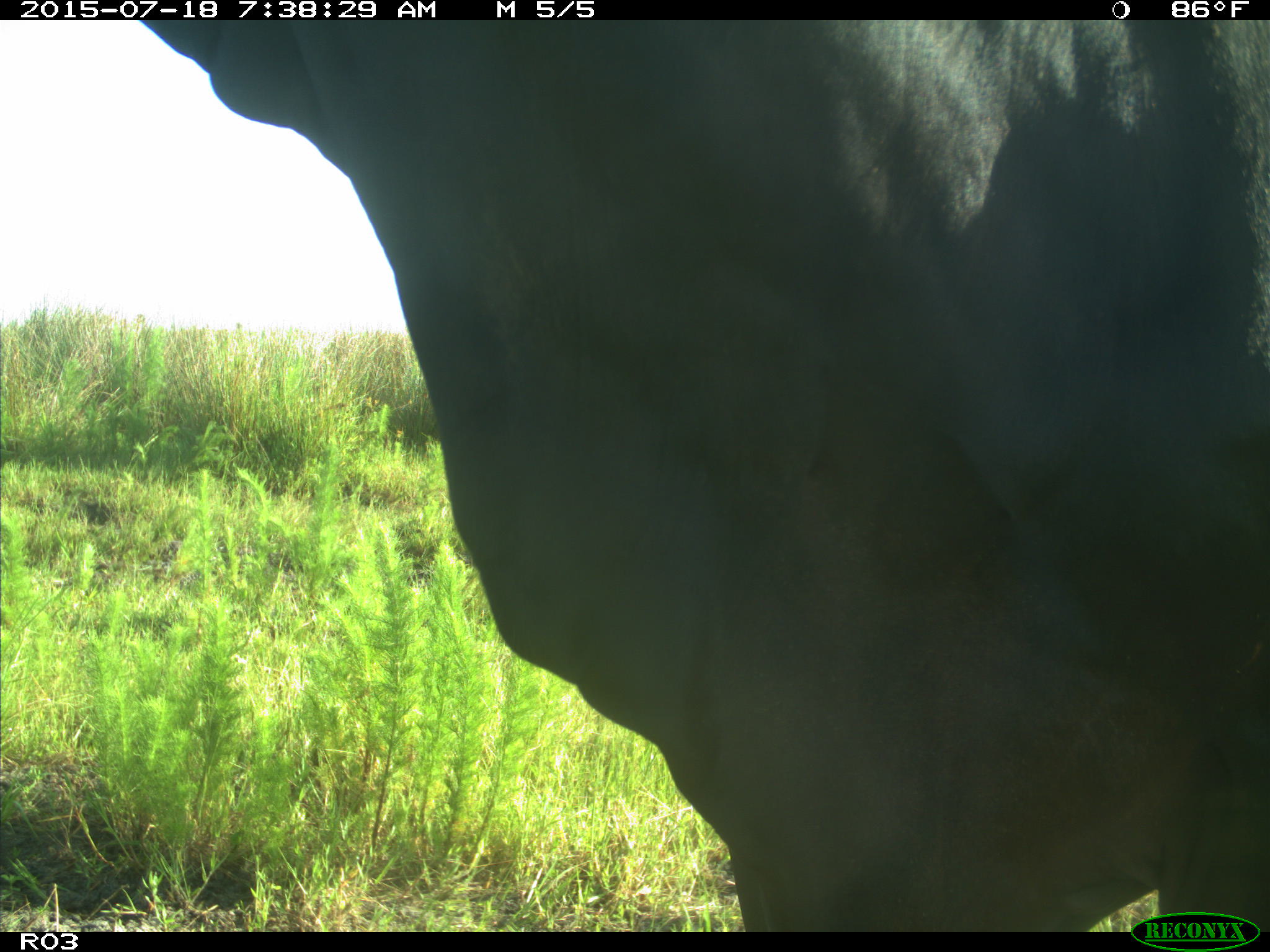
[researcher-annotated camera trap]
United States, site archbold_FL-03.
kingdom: Animalia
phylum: Chordata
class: Mammalia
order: Artiodactyla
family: Bovidae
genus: Bos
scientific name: Bos taurus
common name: domestic cow